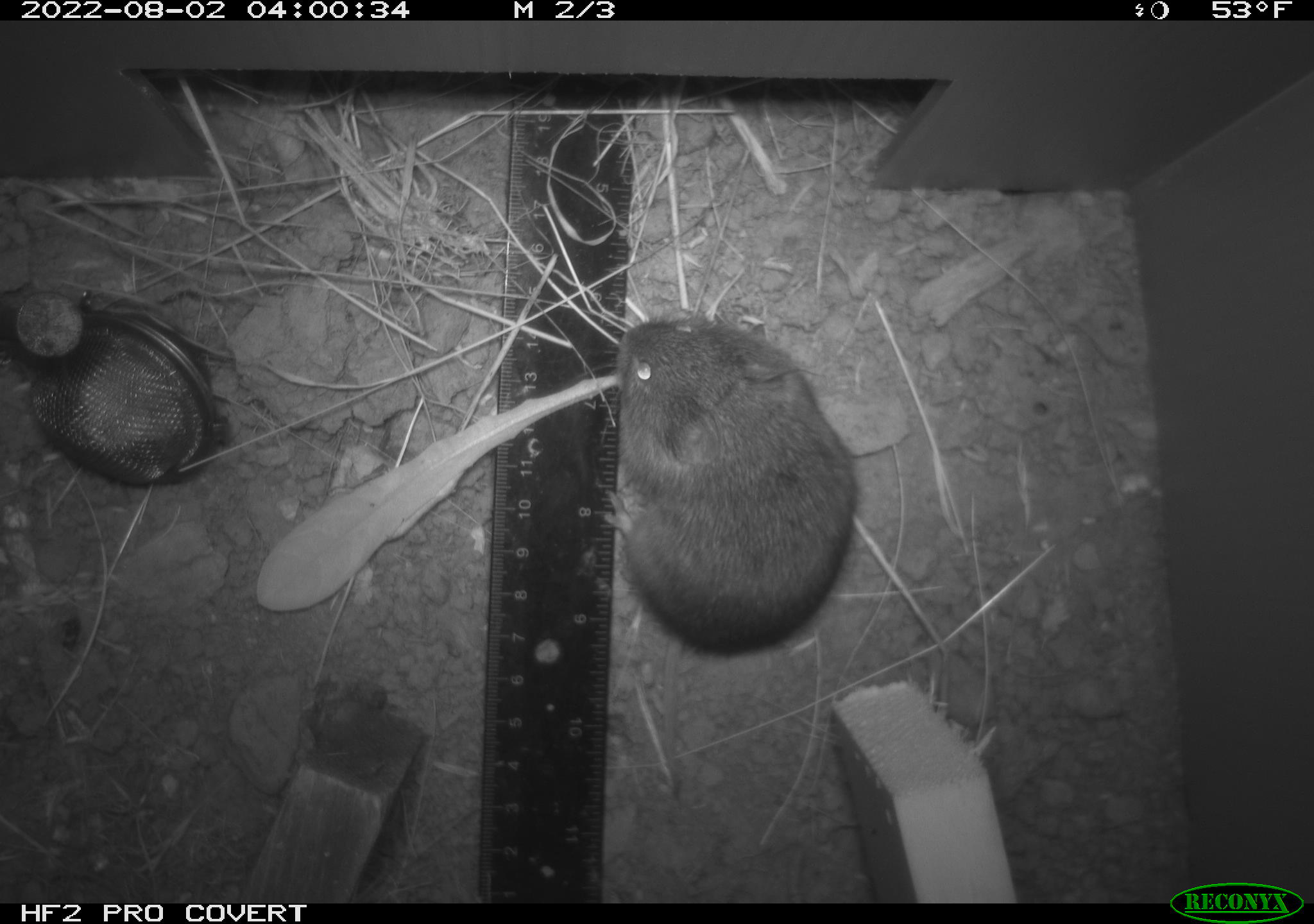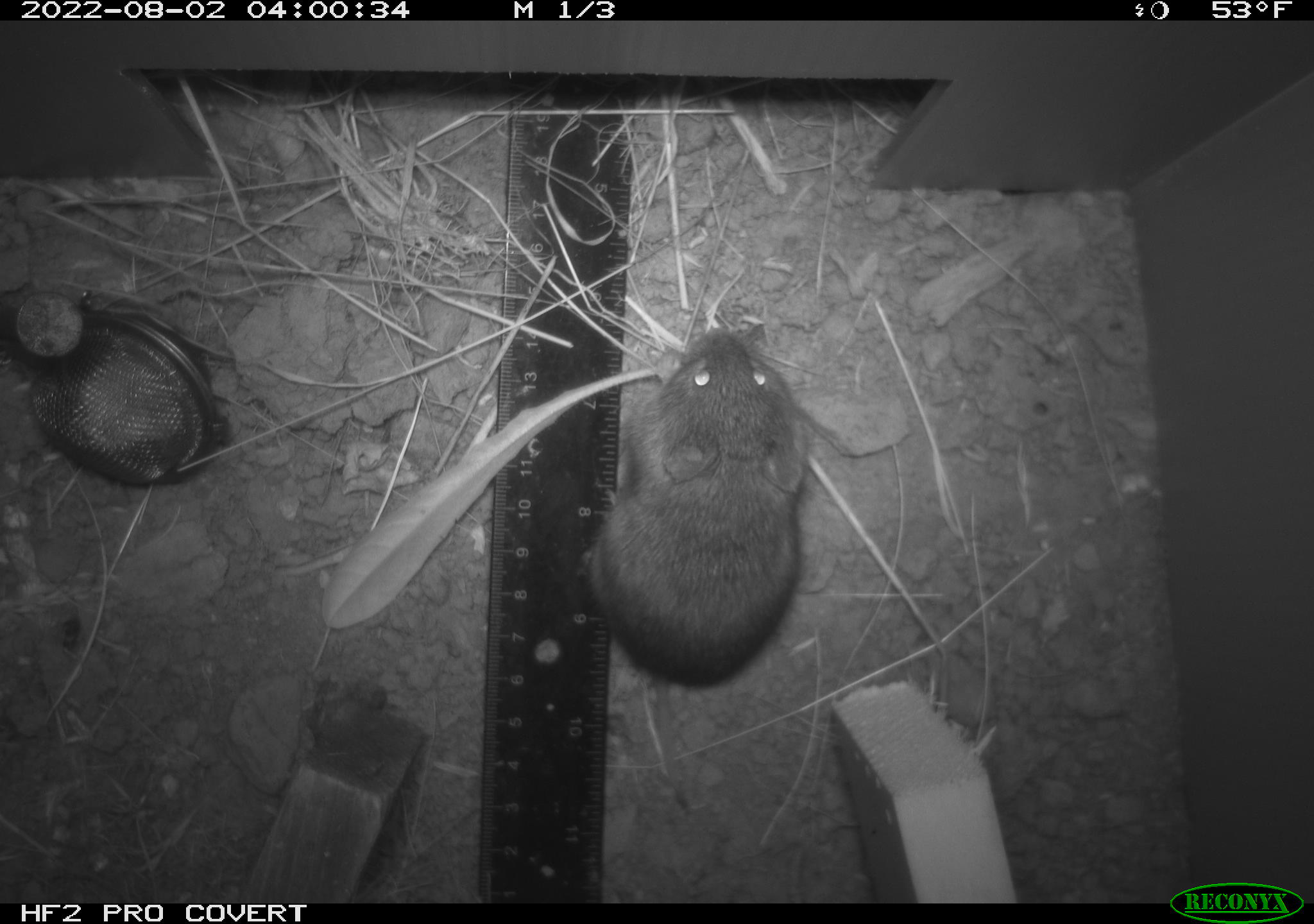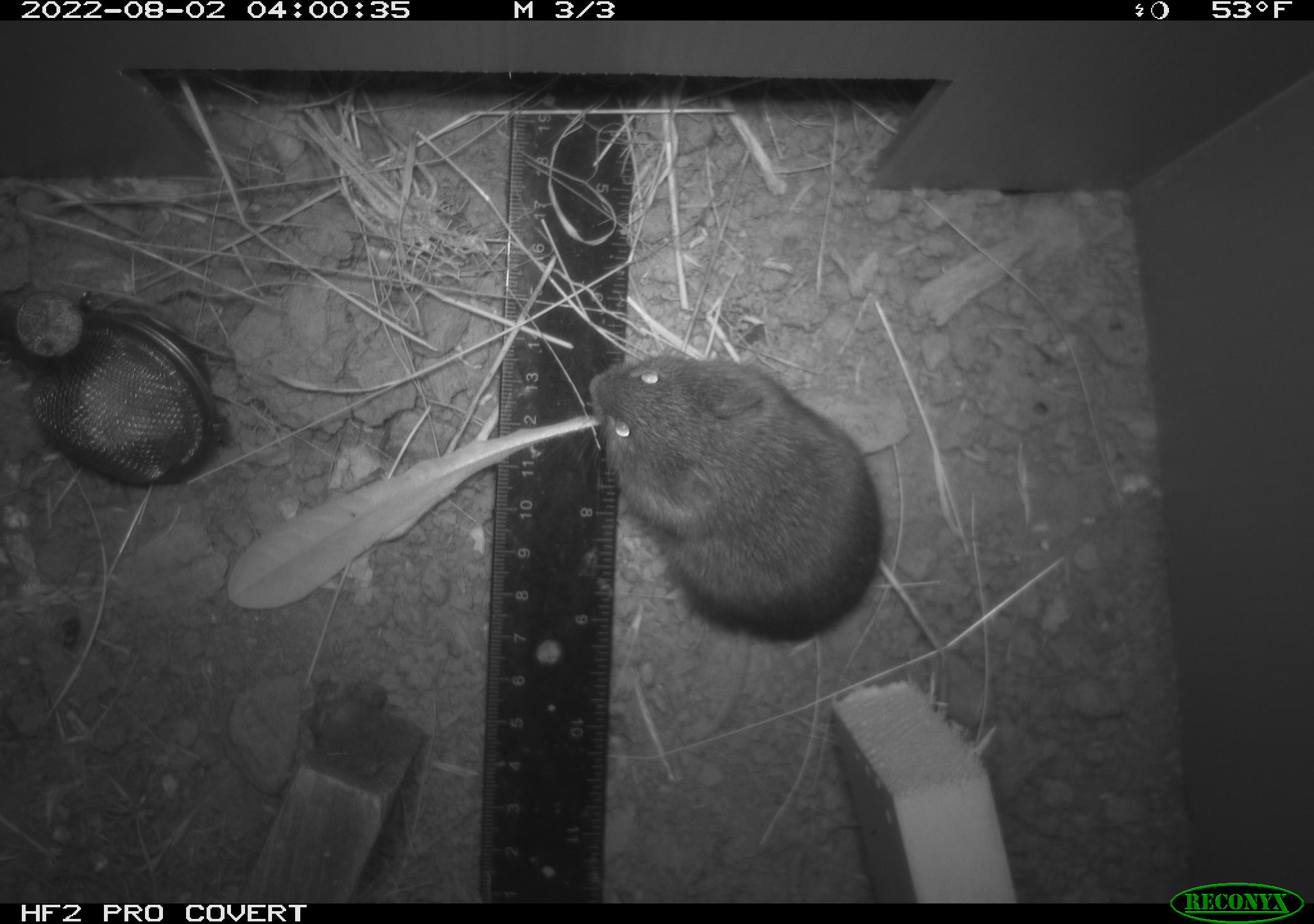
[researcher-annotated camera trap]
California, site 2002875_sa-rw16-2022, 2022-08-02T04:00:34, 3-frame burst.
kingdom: Animalia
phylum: Chordata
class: Mammalia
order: Rodentia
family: Cricetidae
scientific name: Arvicolinae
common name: voles, lemmings, and muskrats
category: arvicolinae subfamily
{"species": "arvicolinae subfamily (voles, lemmings, and muskrats) (Arvicolinae)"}